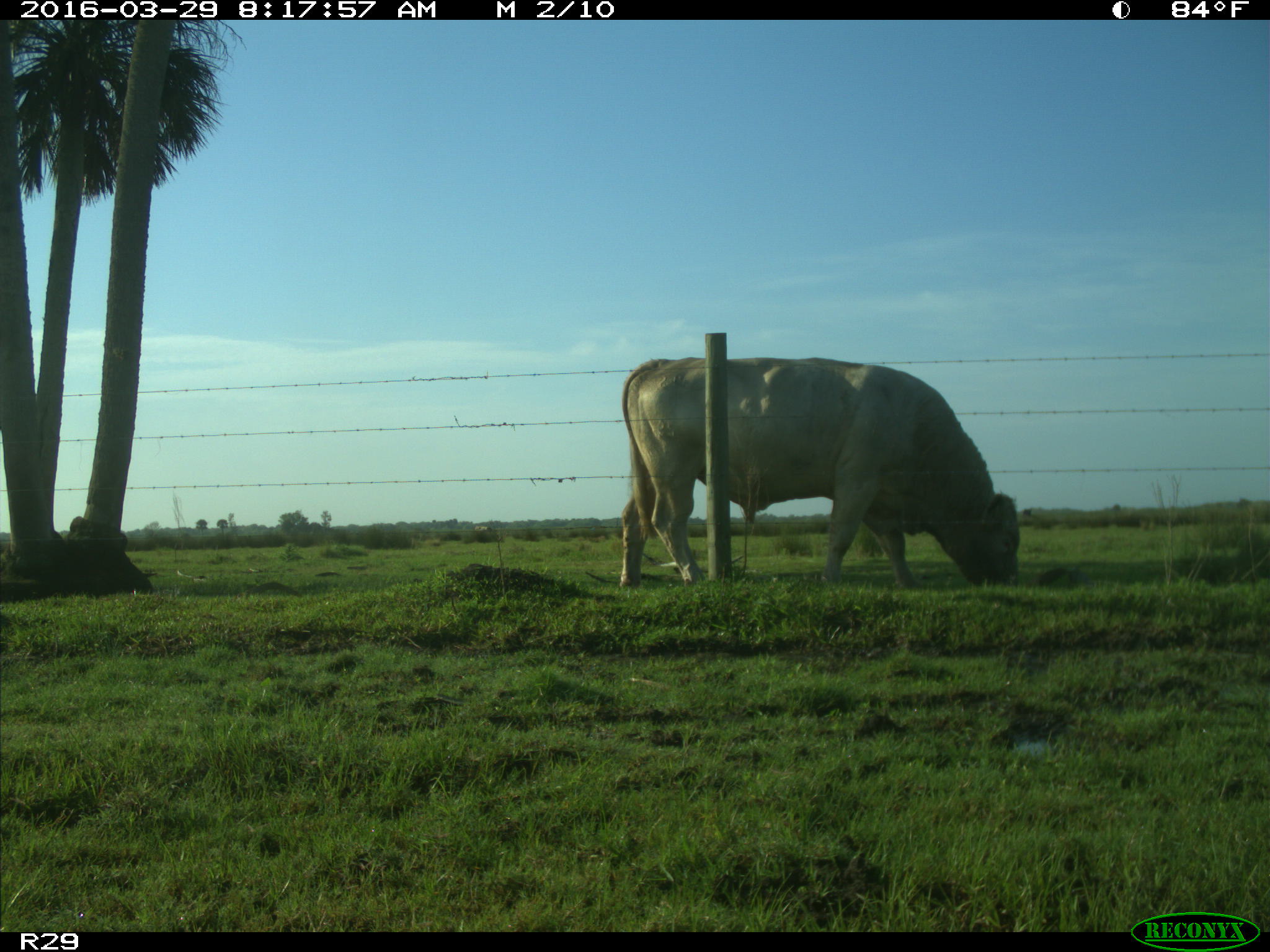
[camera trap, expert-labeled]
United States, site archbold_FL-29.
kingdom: Animalia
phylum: Chordata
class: Mammalia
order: Artiodactyla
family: Bovidae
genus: Bos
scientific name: Bos taurus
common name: domestic cow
Bos taurus (domestic cow).